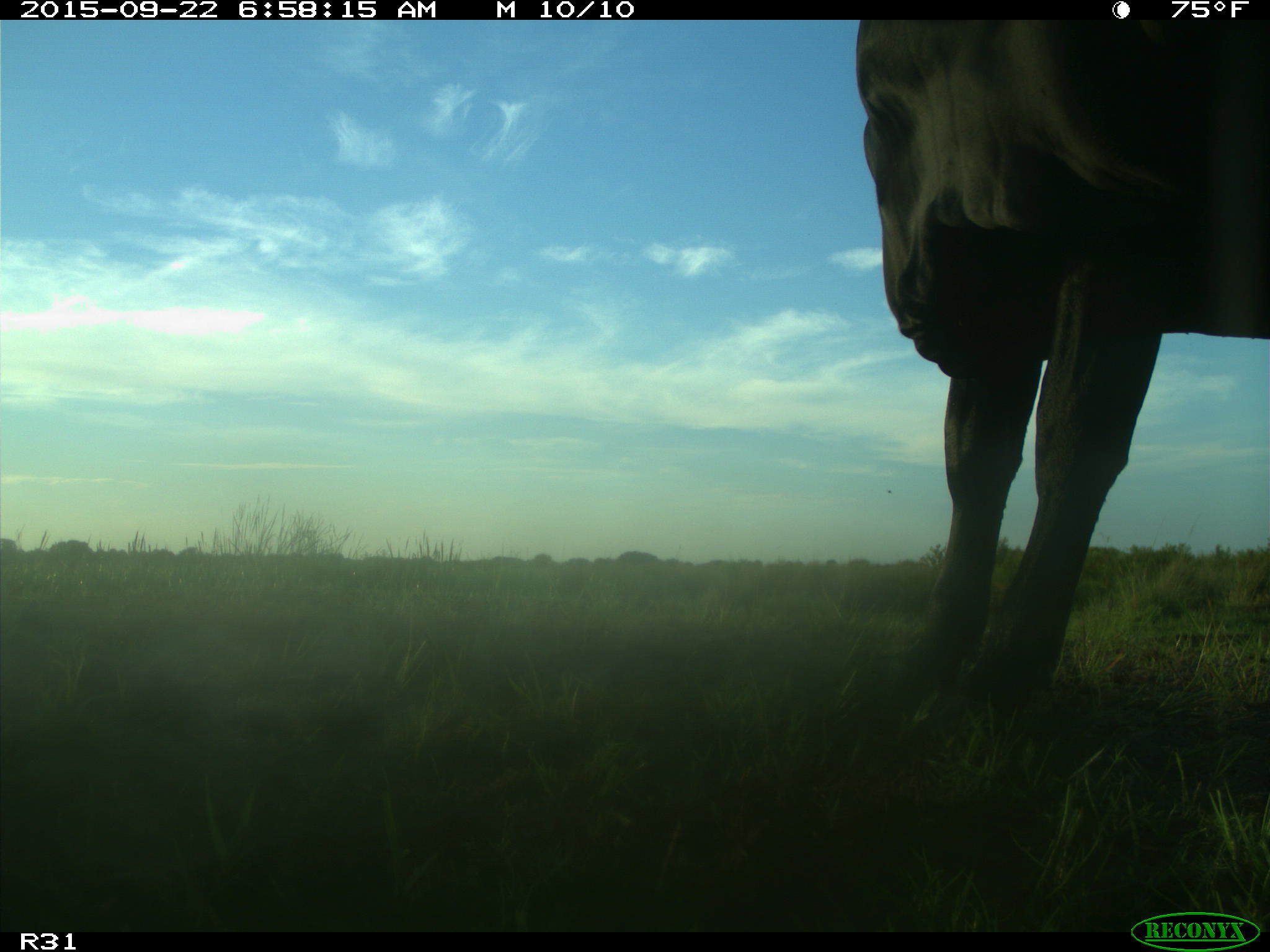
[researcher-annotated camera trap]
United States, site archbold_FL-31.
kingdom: Animalia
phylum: Chordata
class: Mammalia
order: Artiodactyla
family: Bovidae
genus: Bos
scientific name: Bos taurus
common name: domestic cow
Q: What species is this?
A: Bos taurus (domestic cow).